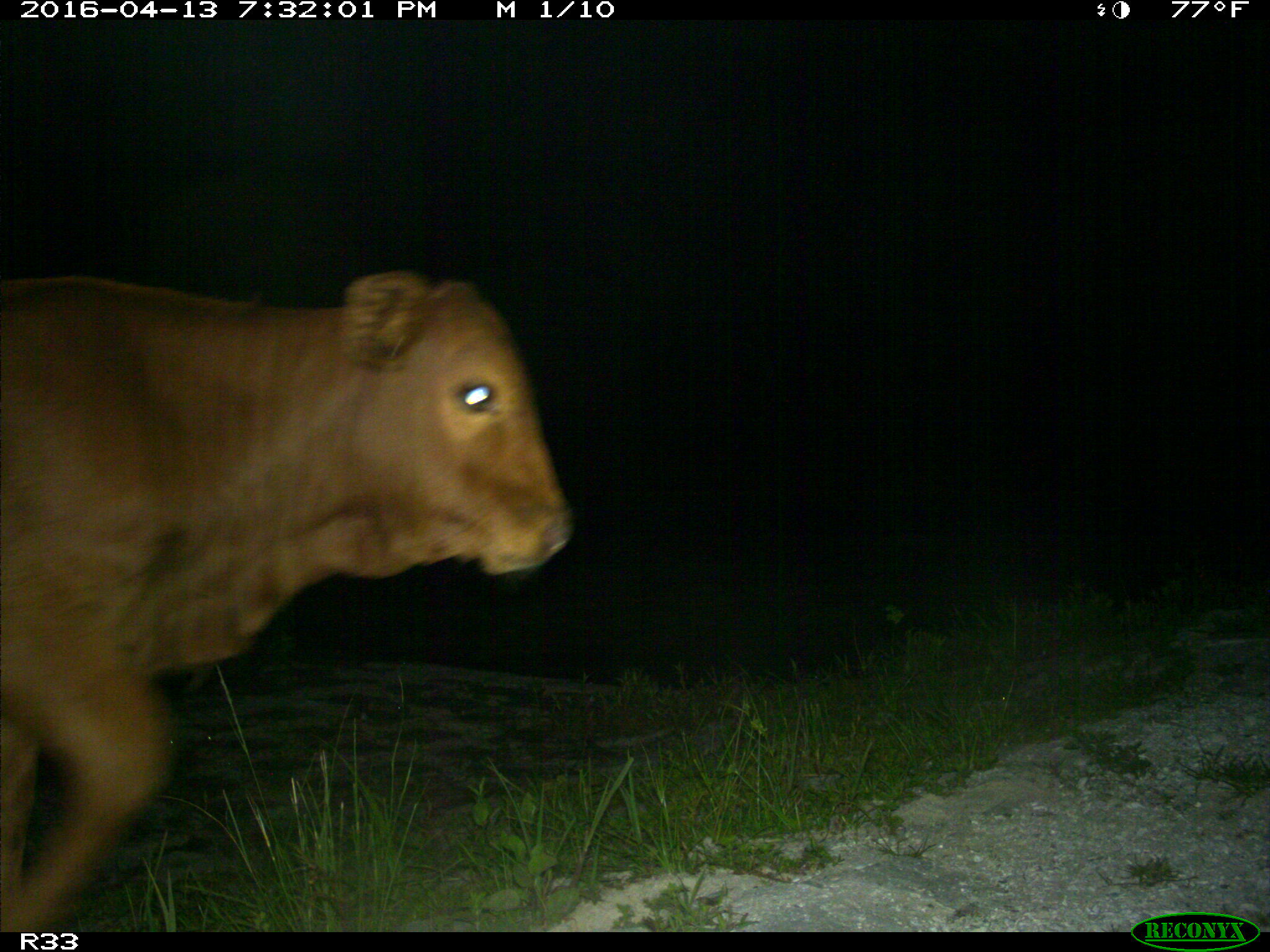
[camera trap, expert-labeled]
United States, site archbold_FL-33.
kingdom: Animalia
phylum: Chordata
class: Mammalia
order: Artiodactyla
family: Bovidae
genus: Bos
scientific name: Bos taurus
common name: domestic cow